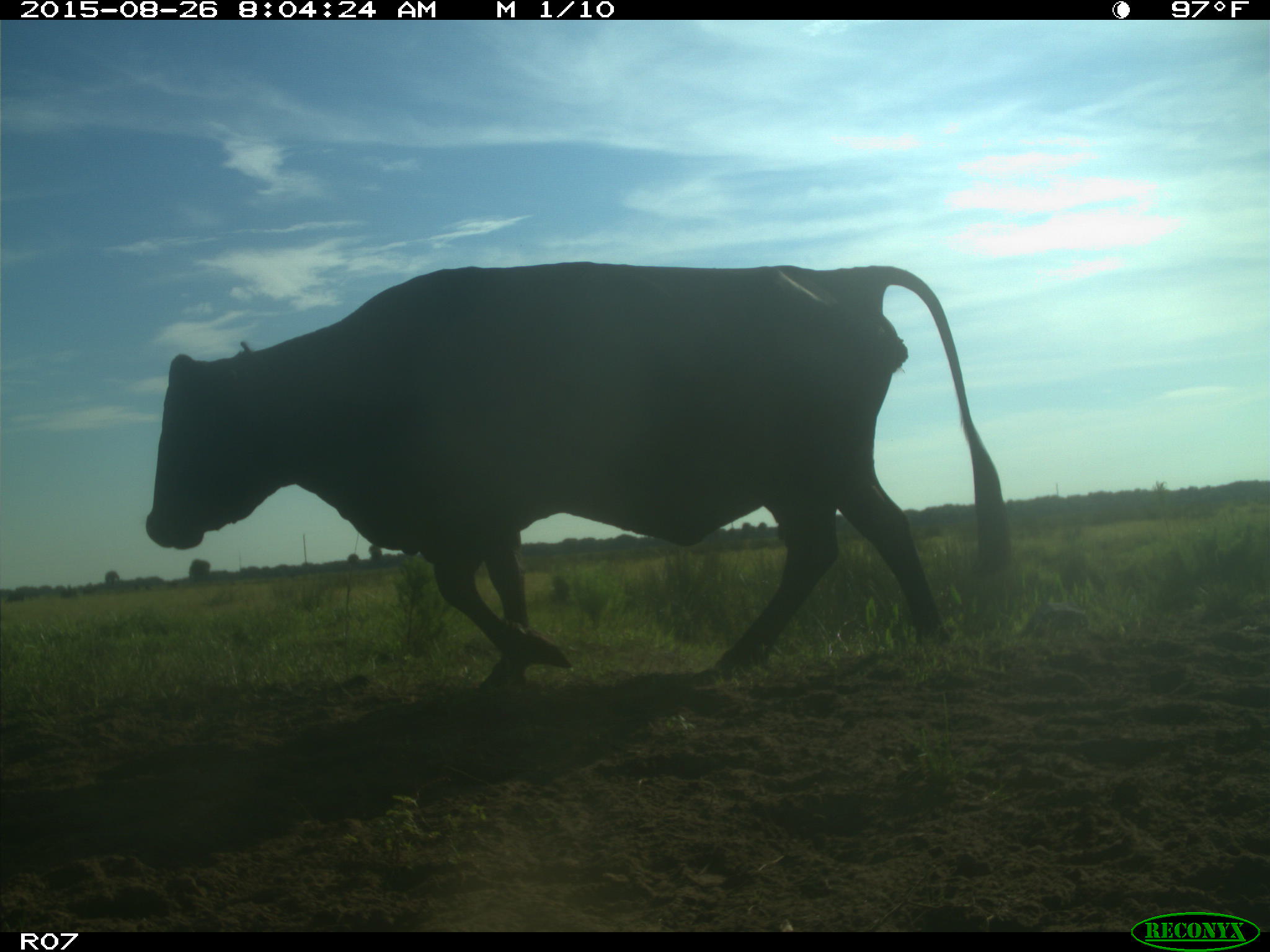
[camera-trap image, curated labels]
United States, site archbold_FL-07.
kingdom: Animalia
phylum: Chordata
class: Mammalia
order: Artiodactyla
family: Bovidae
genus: Bos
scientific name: Bos taurus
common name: domestic cow